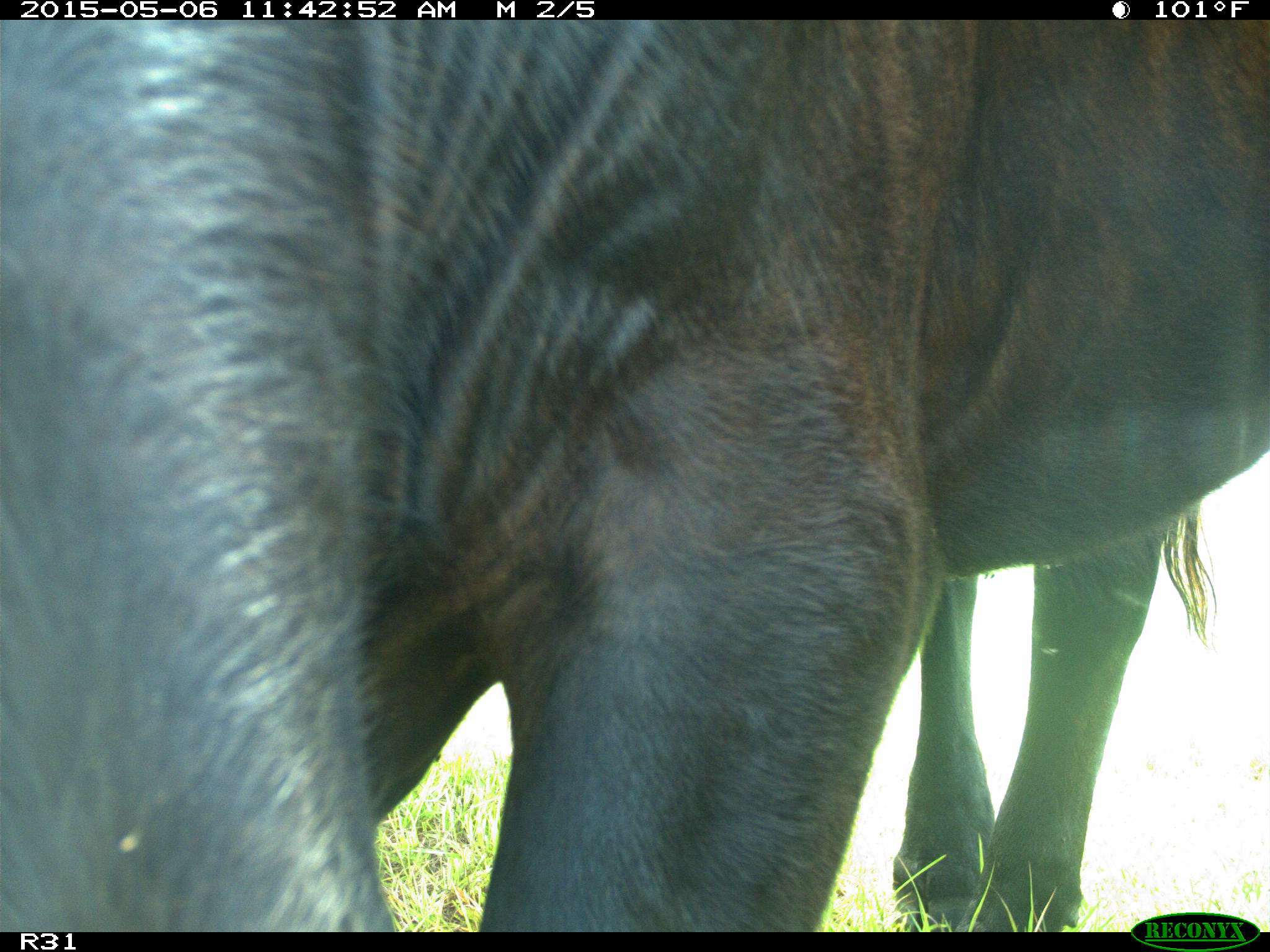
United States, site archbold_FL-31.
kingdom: Animalia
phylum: Chordata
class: Mammalia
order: Artiodactyla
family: Bovidae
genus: Bos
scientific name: Bos taurus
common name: domestic cow